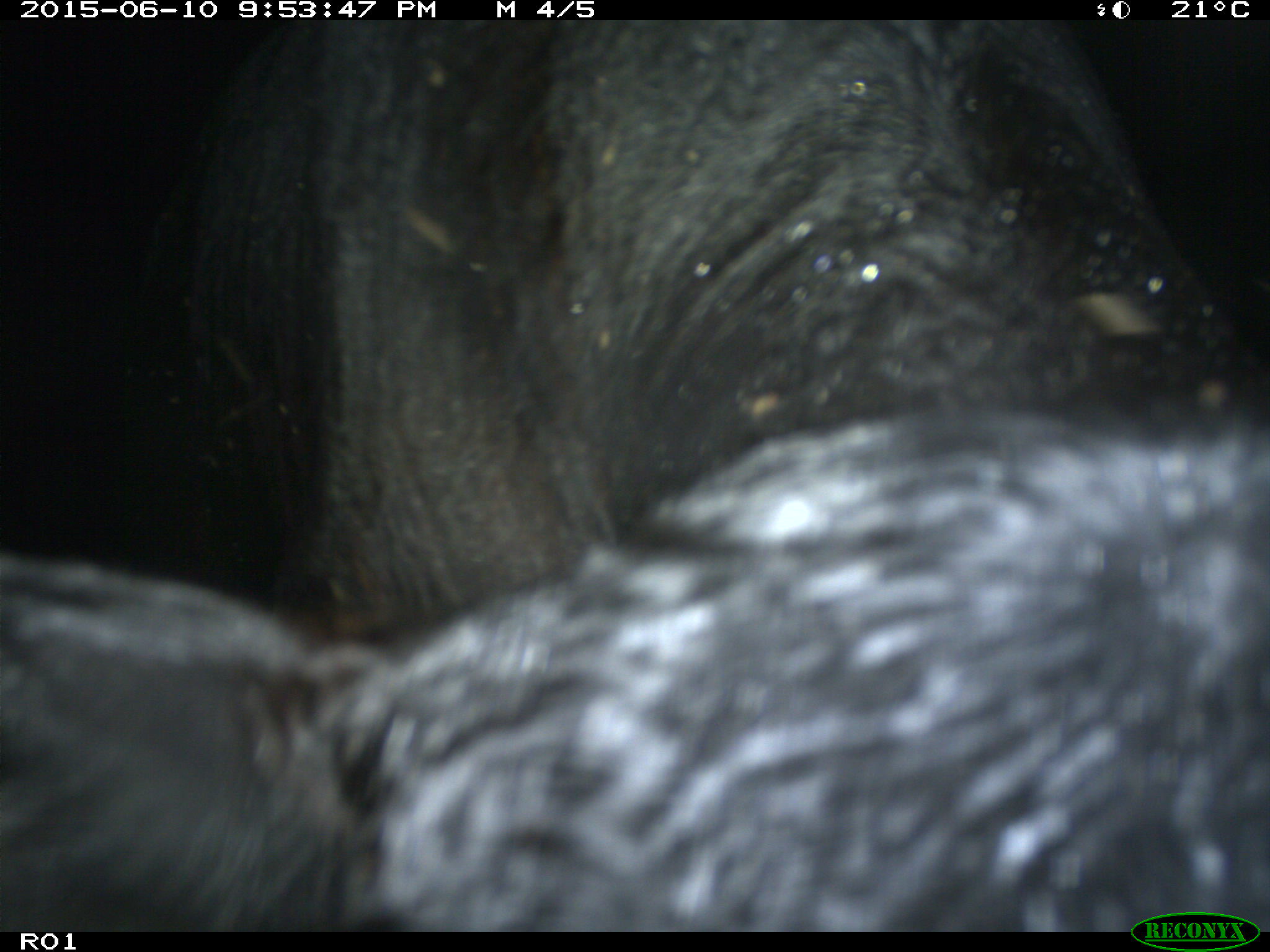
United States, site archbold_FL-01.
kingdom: Animalia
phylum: Chordata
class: Mammalia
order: Artiodactyla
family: Bovidae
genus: Bos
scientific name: Bos taurus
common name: domestic cow